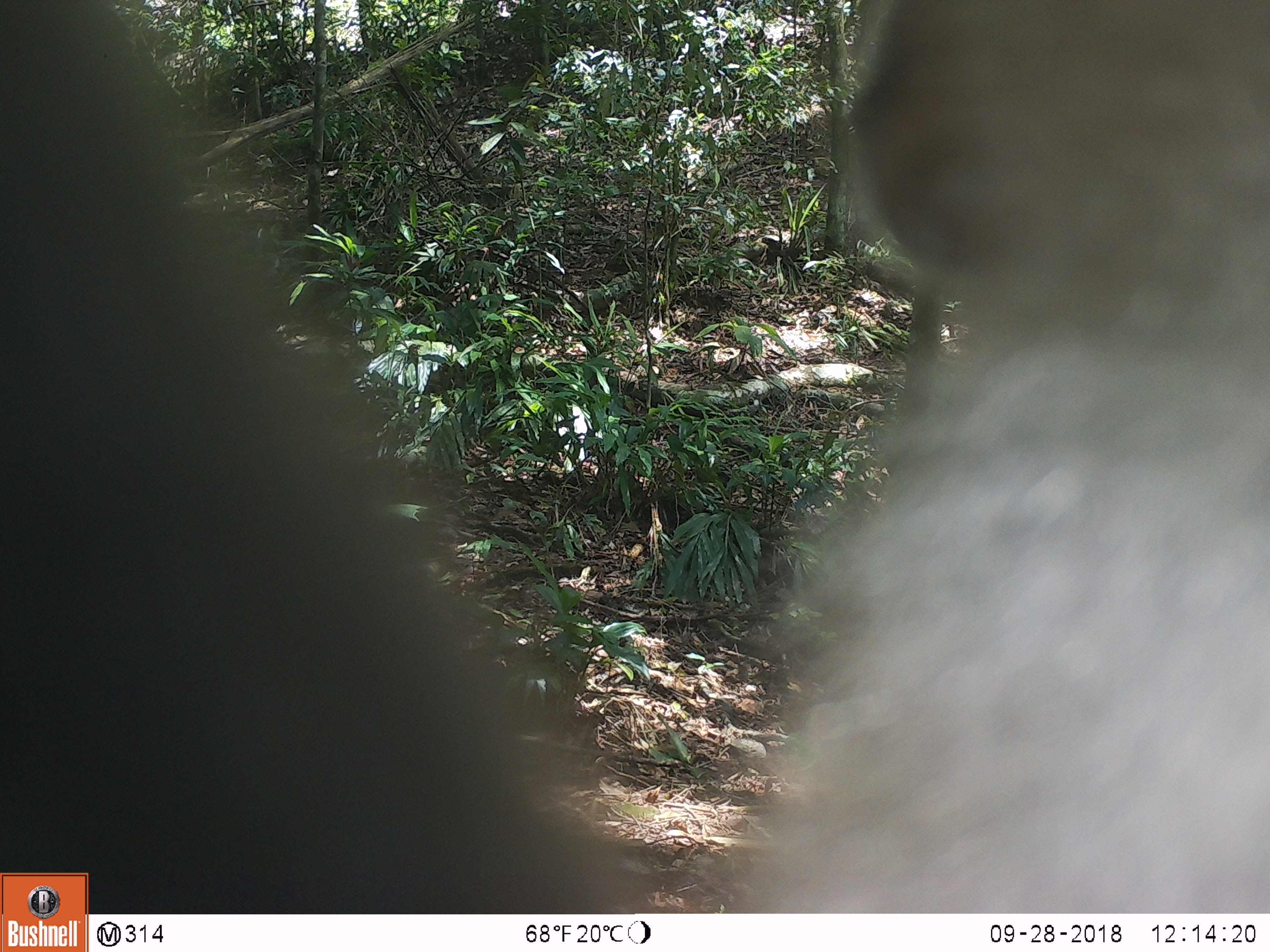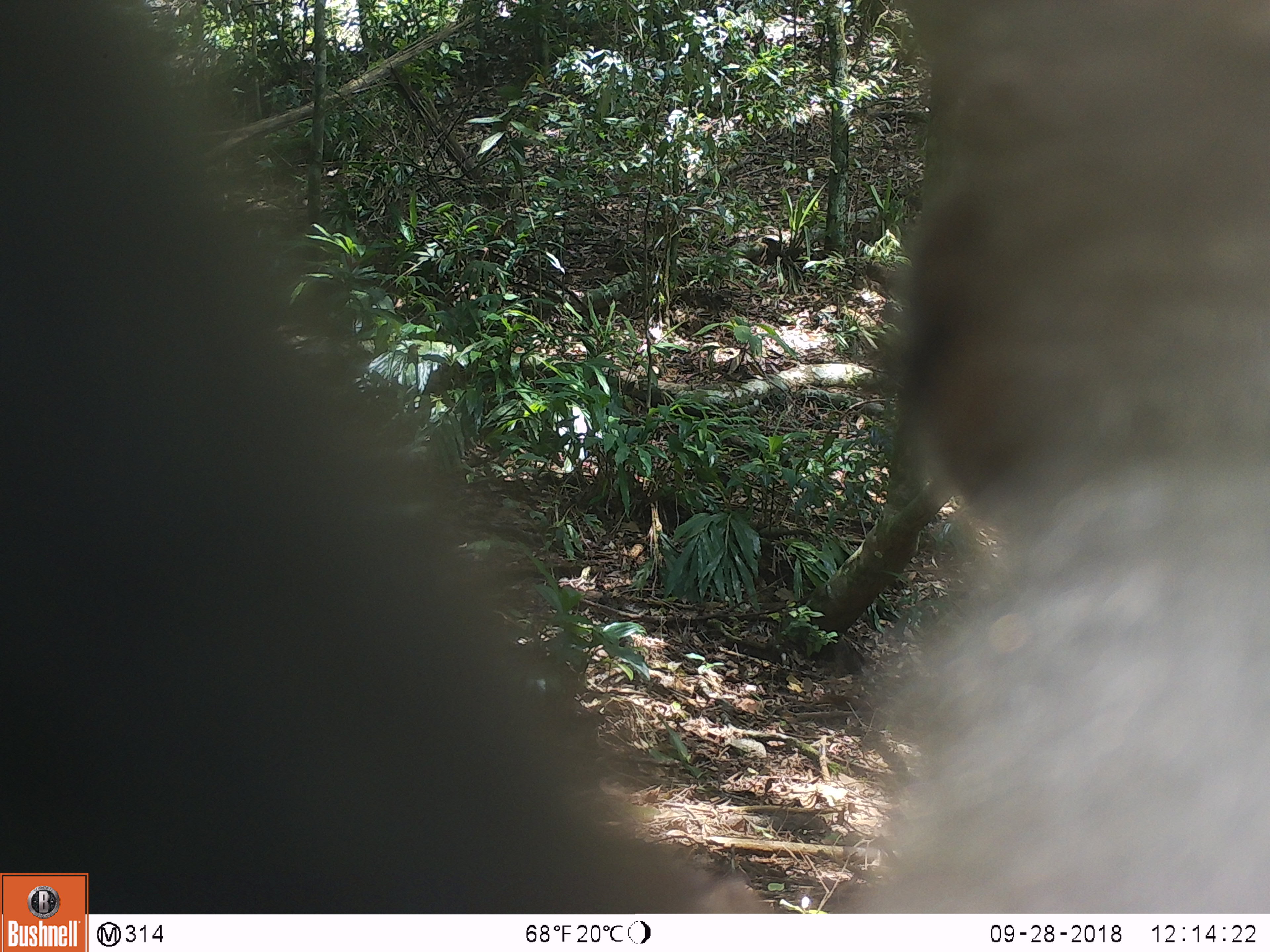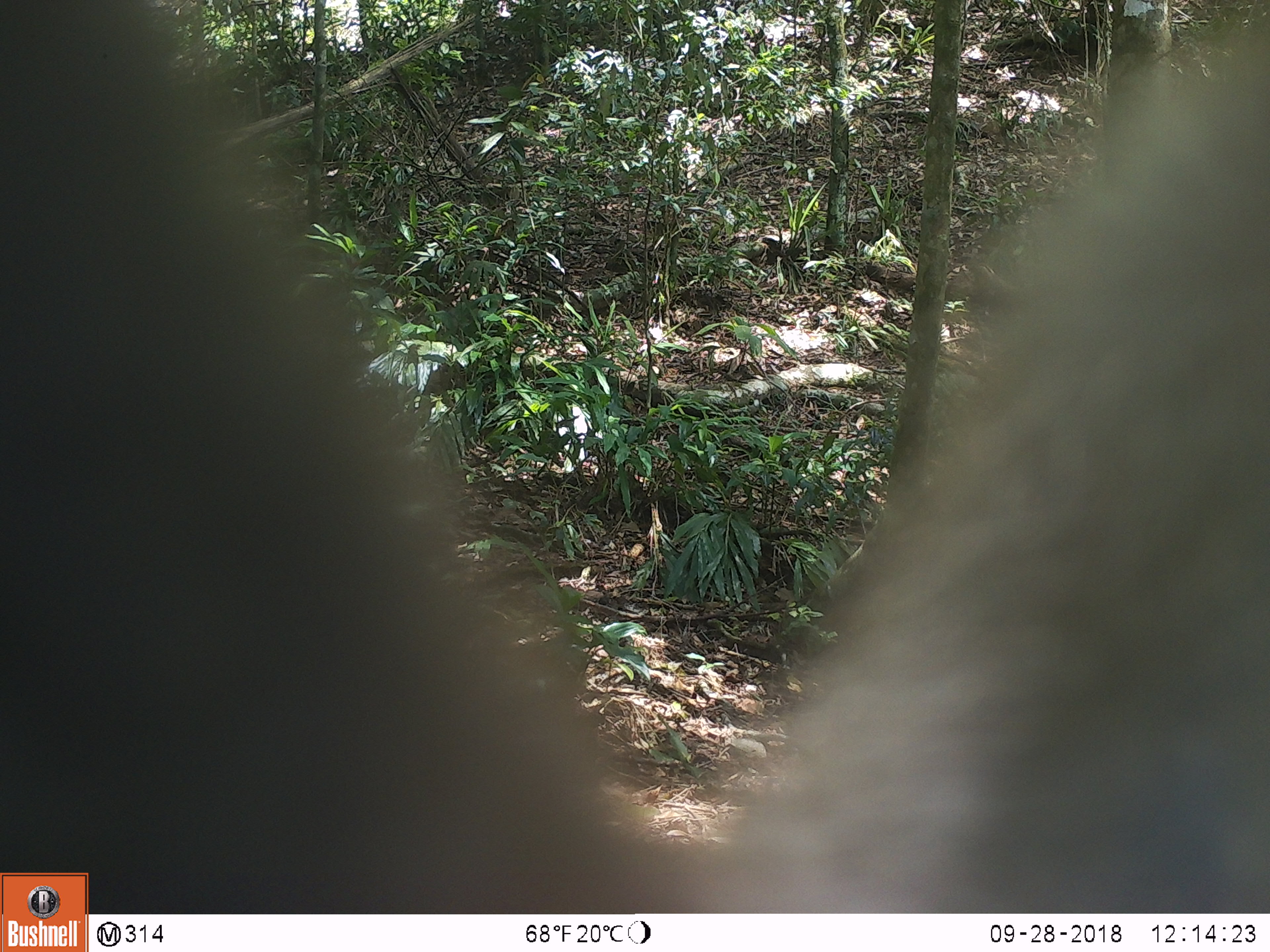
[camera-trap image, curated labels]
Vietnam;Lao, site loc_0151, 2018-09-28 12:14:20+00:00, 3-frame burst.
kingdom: Animalia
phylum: Chordata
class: Mammalia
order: Primates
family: Cercopithecidae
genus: Macaca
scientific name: Macaca nemestrina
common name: pig-tailed macaque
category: pig tailed macaque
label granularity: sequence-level